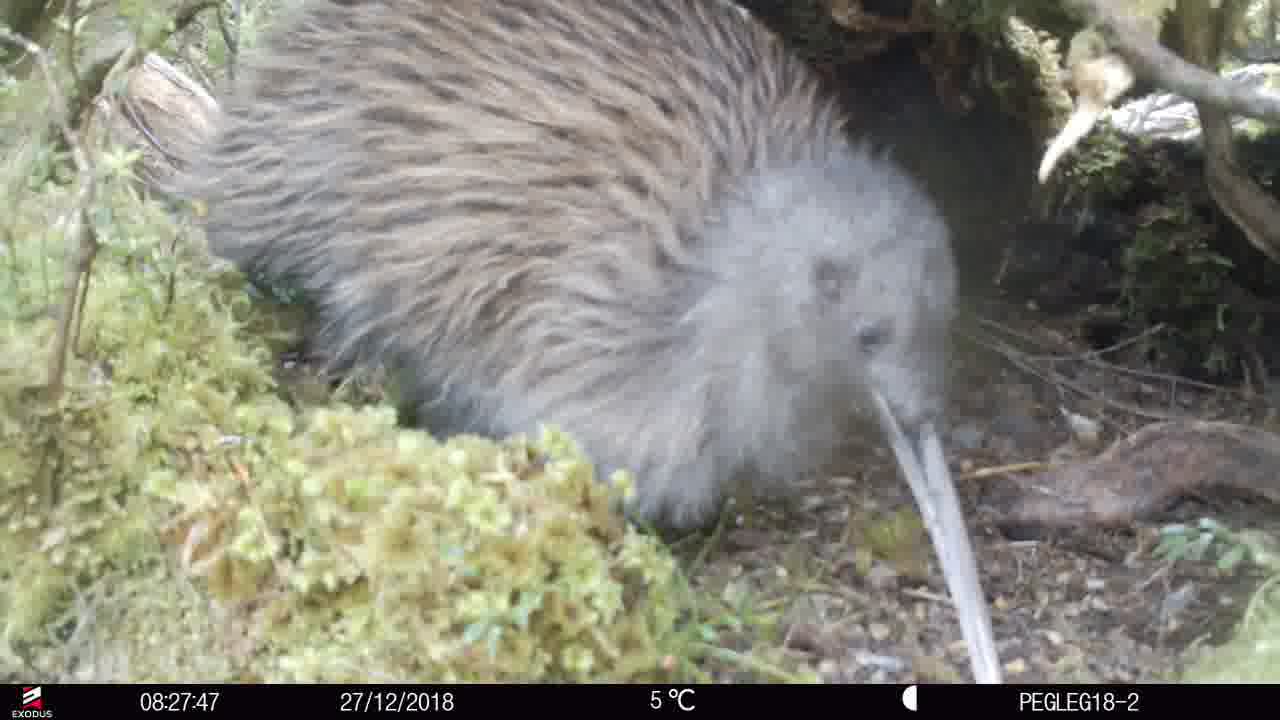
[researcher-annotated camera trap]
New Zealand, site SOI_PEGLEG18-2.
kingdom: Animalia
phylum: Chordata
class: Aves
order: Apterygiformes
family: Apterygidae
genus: Apteryx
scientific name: Apteryx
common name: kiwi